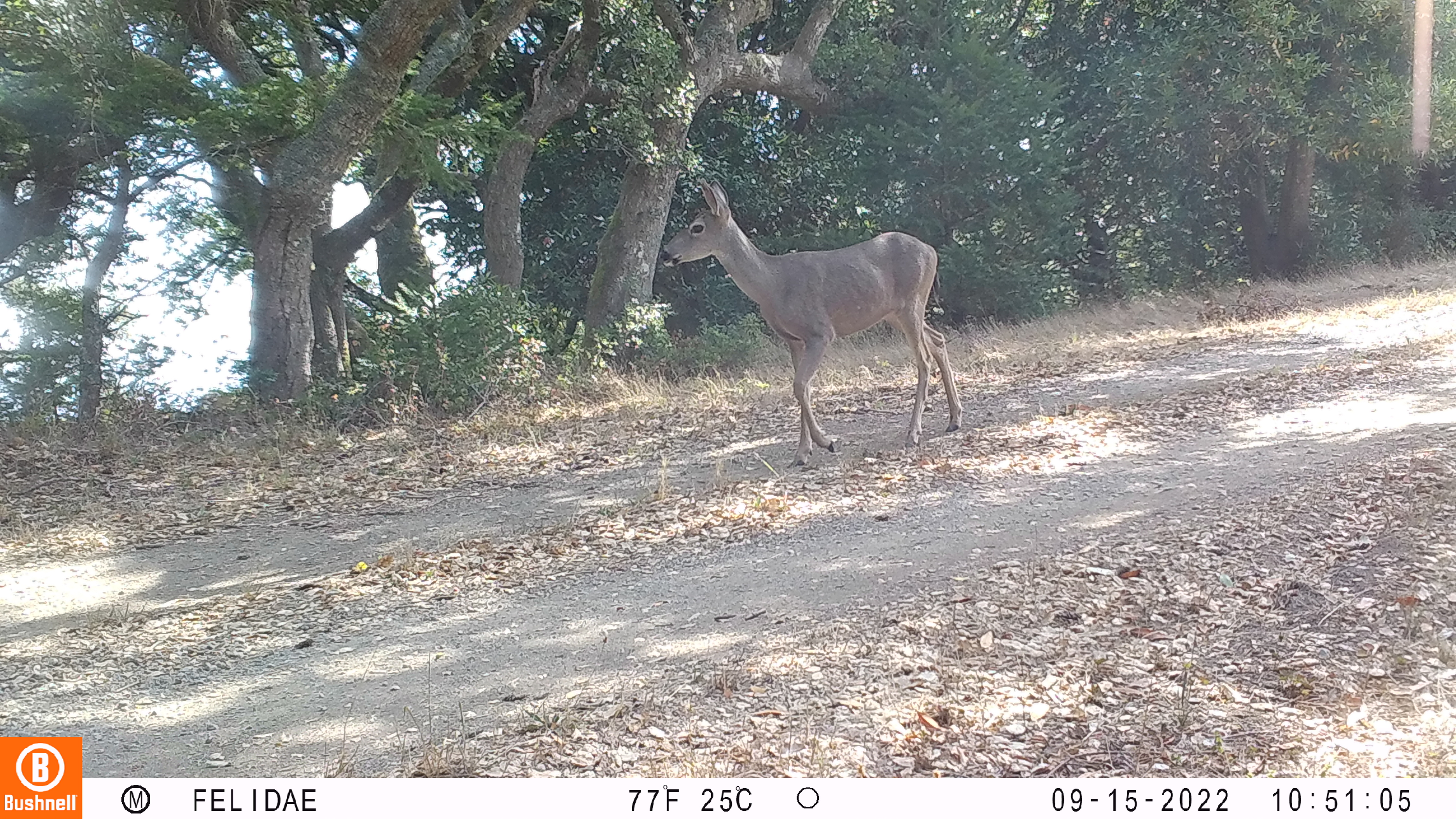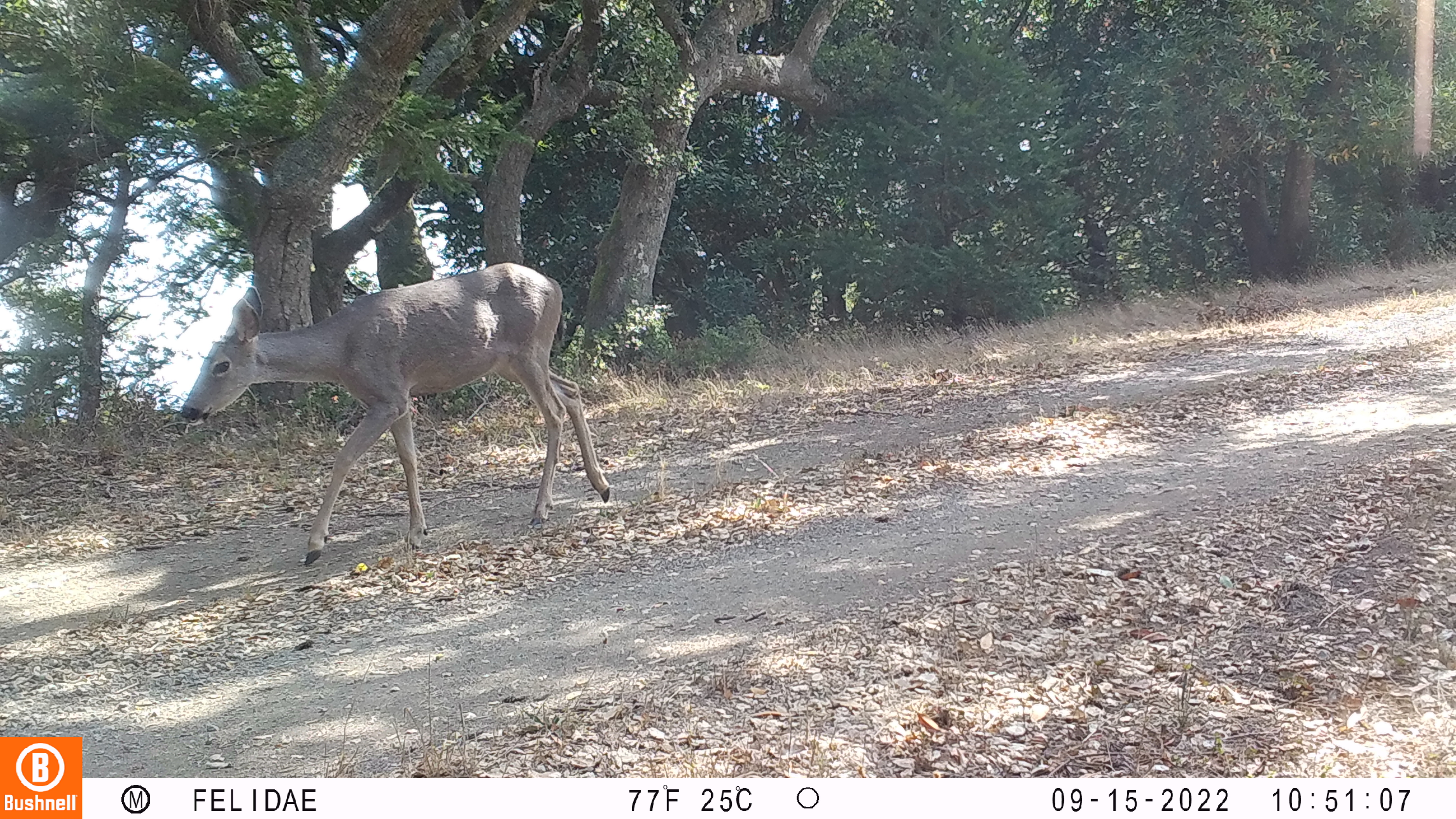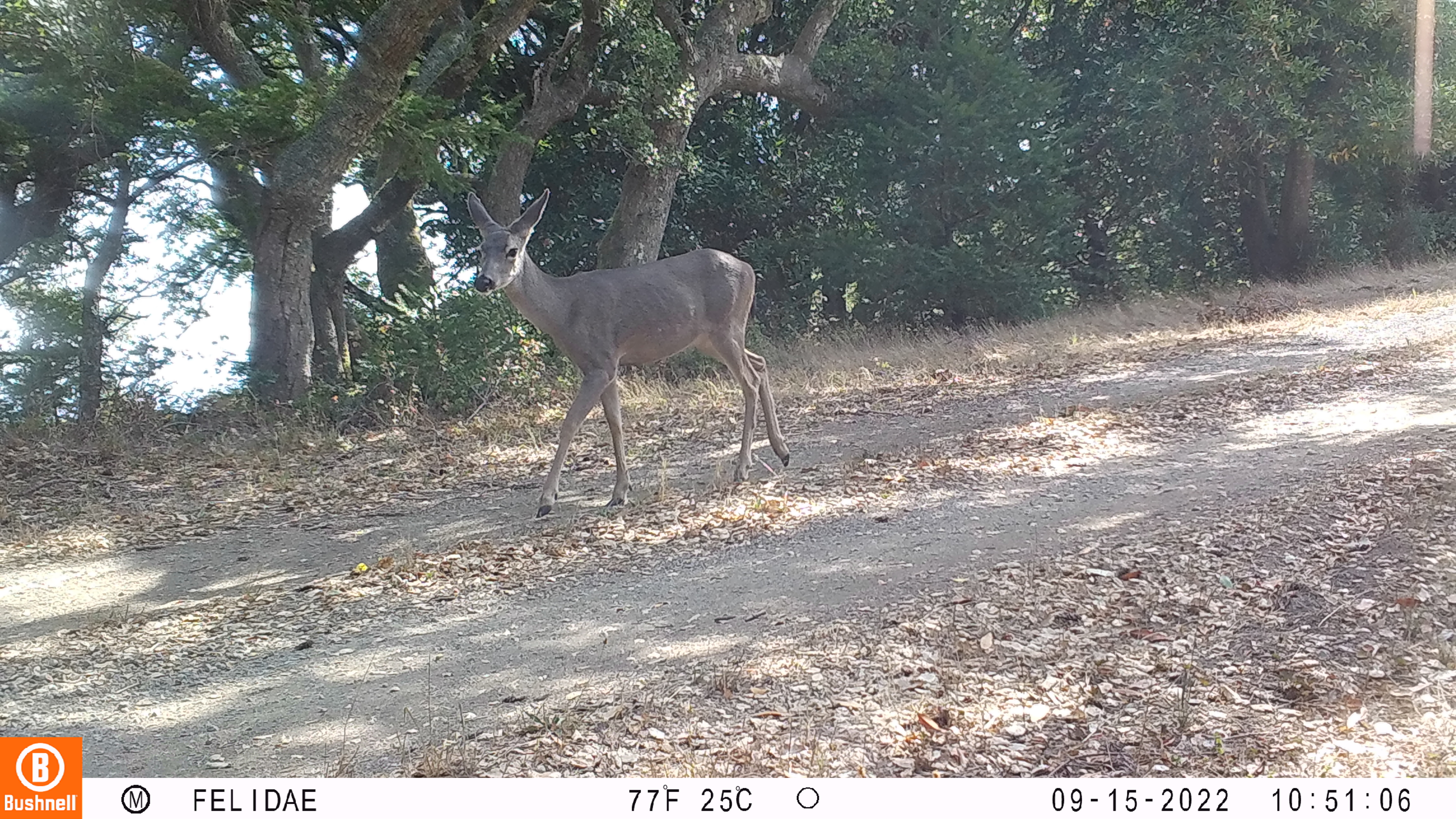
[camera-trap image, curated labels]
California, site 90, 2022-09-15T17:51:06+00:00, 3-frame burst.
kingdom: Animalia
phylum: Chordata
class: Mammalia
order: Artiodactyla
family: Cervidae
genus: Odocoileus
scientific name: Odocoileus hemionus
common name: mule deer